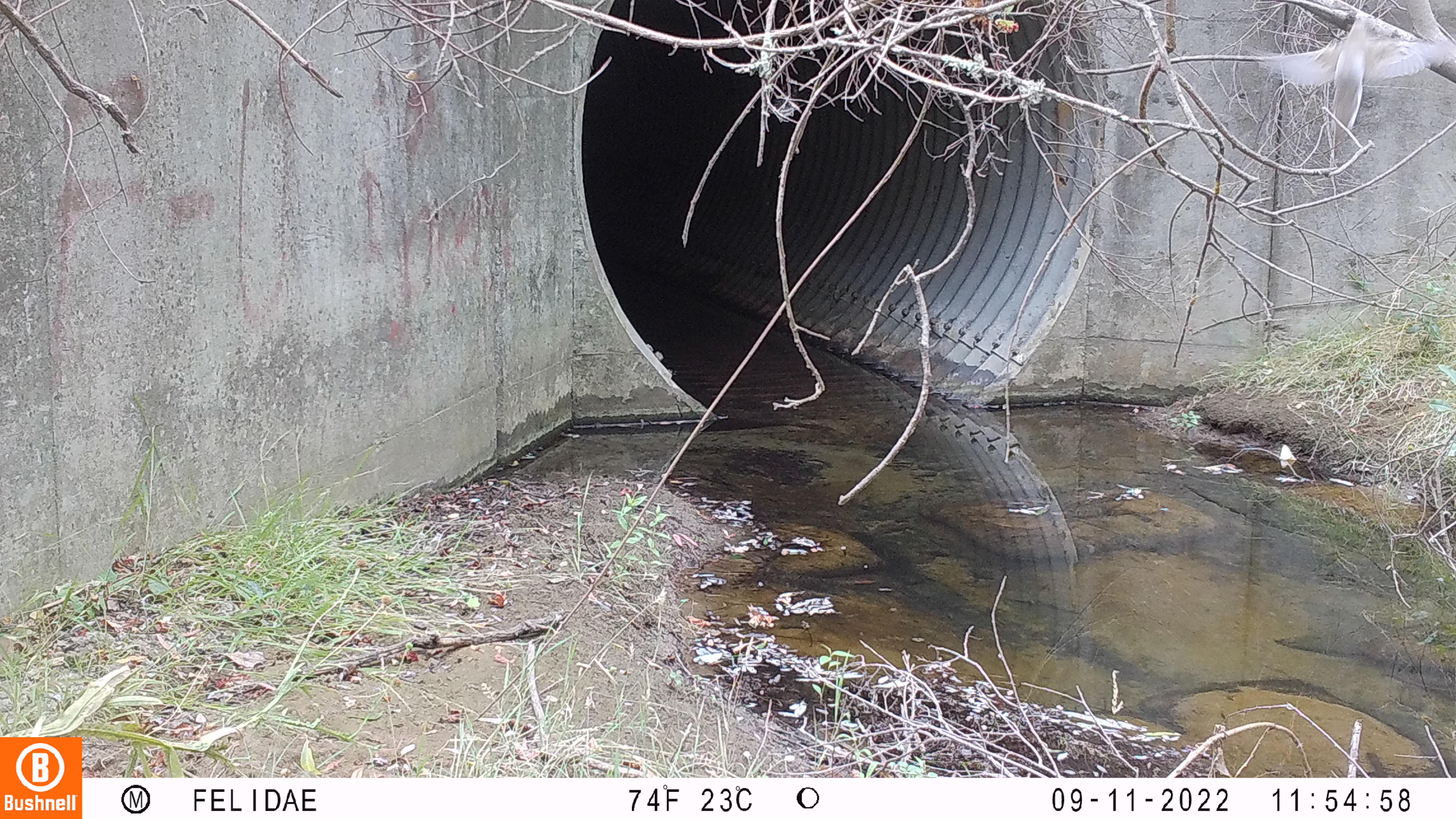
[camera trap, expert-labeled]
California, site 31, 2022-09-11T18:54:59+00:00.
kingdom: Animalia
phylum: Chordata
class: Aves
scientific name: Aves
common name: bird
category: unknown bird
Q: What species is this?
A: Unknown bird (bird) (Aves).